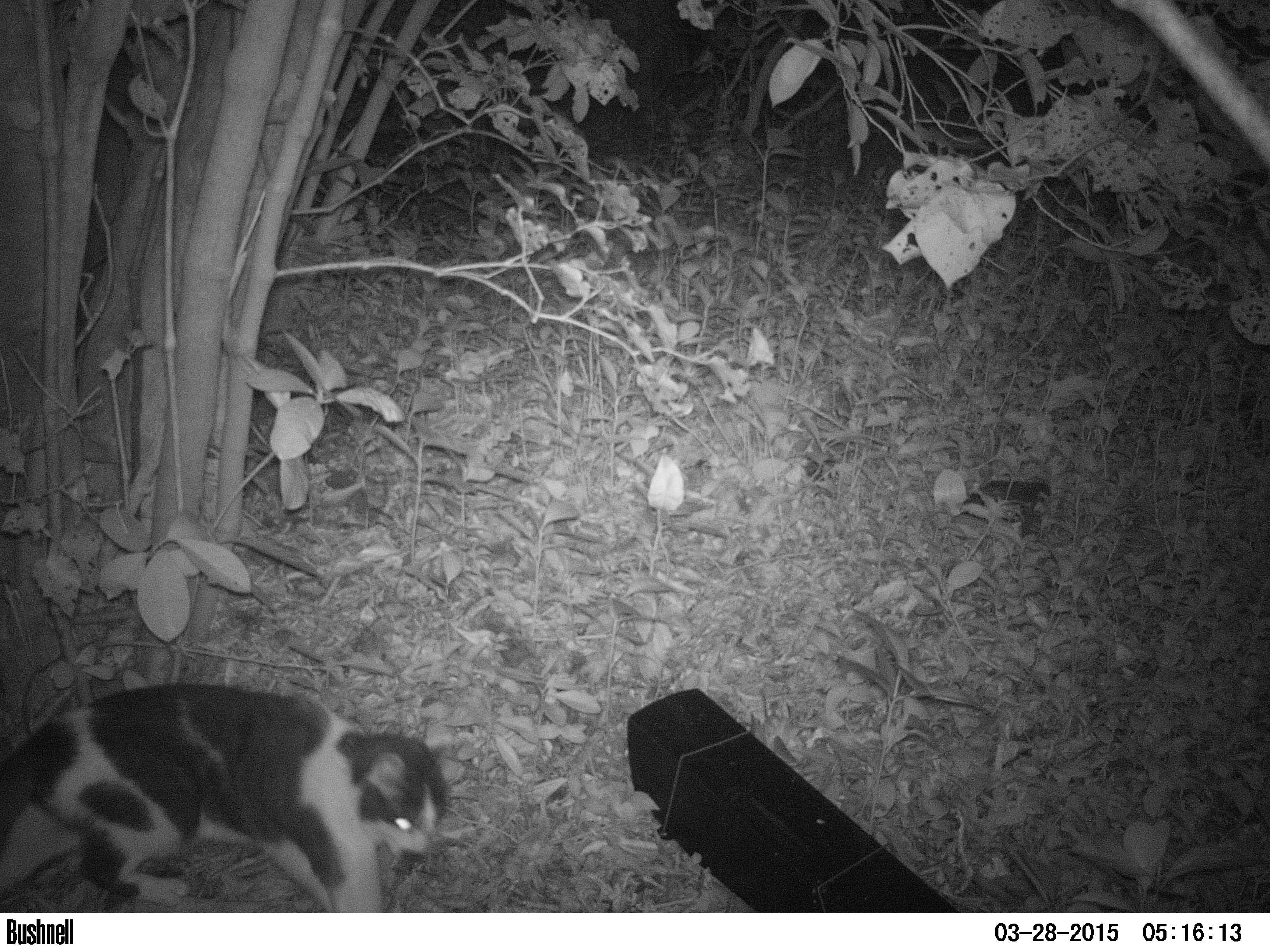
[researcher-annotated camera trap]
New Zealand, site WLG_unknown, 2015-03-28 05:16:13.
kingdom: Animalia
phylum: Chordata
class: Mammalia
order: Carnivora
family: Felidae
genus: Felis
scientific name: Felis catus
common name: domestic cat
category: cat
Cat (domestic cat) (Felis catus).